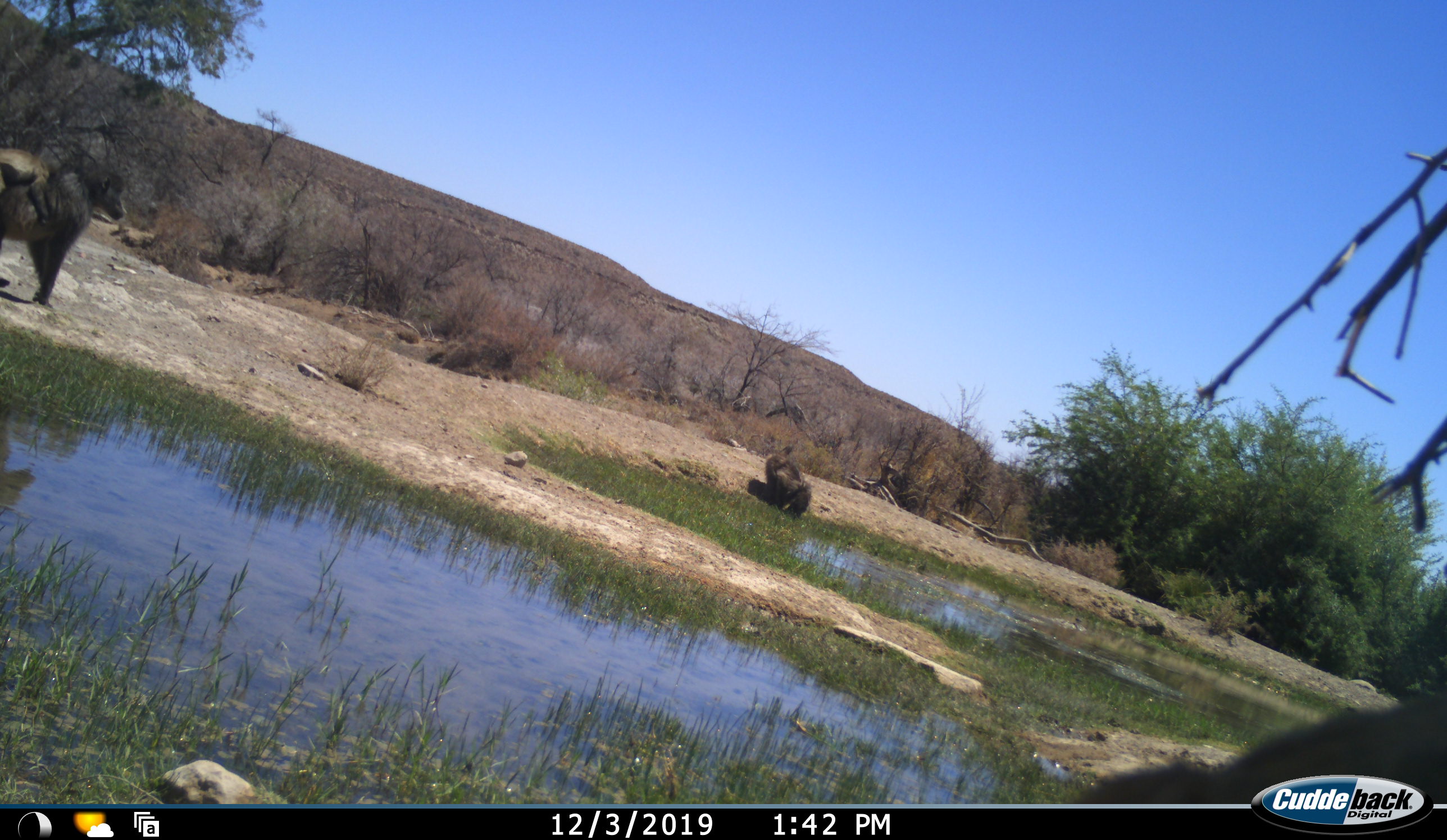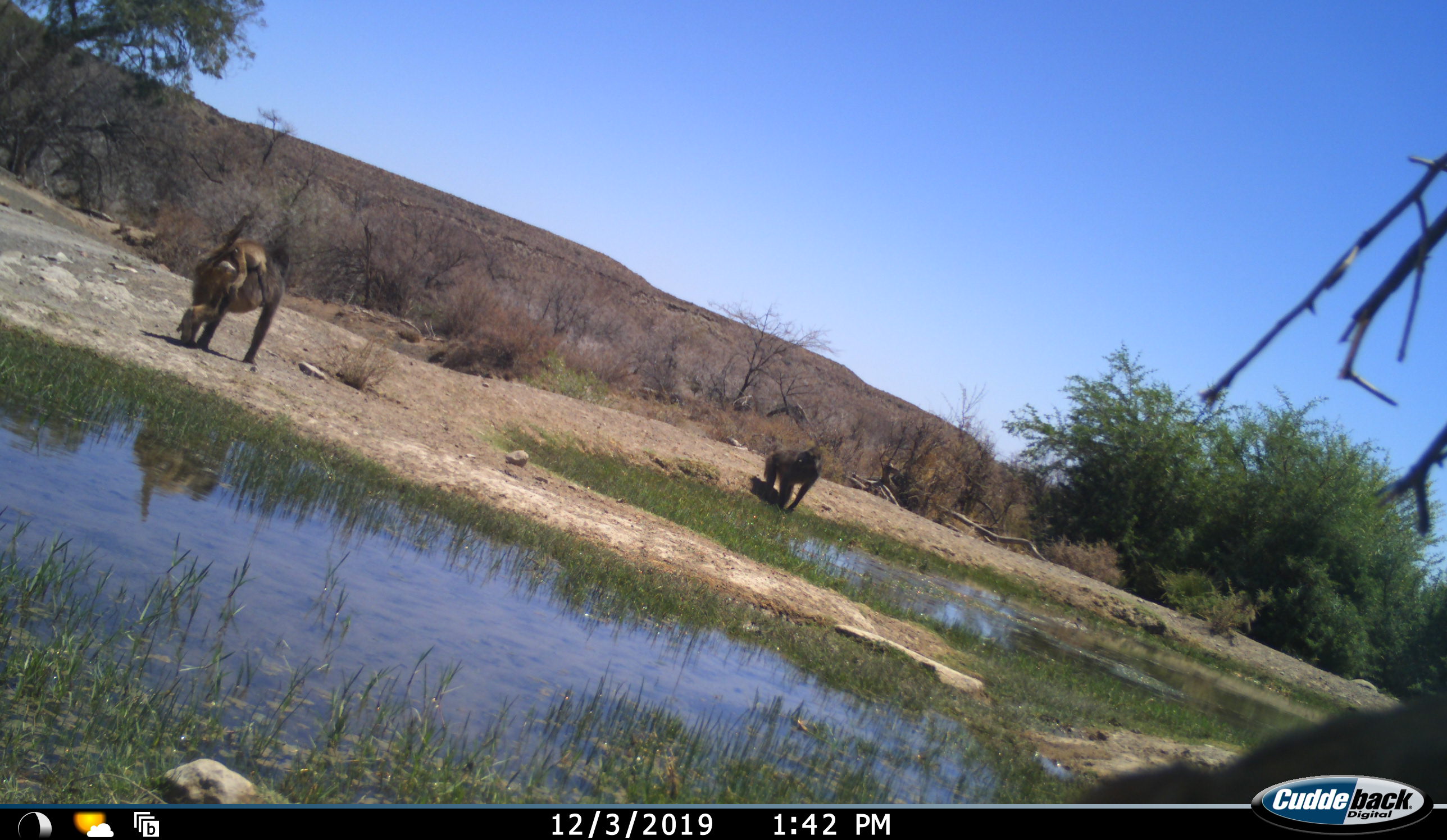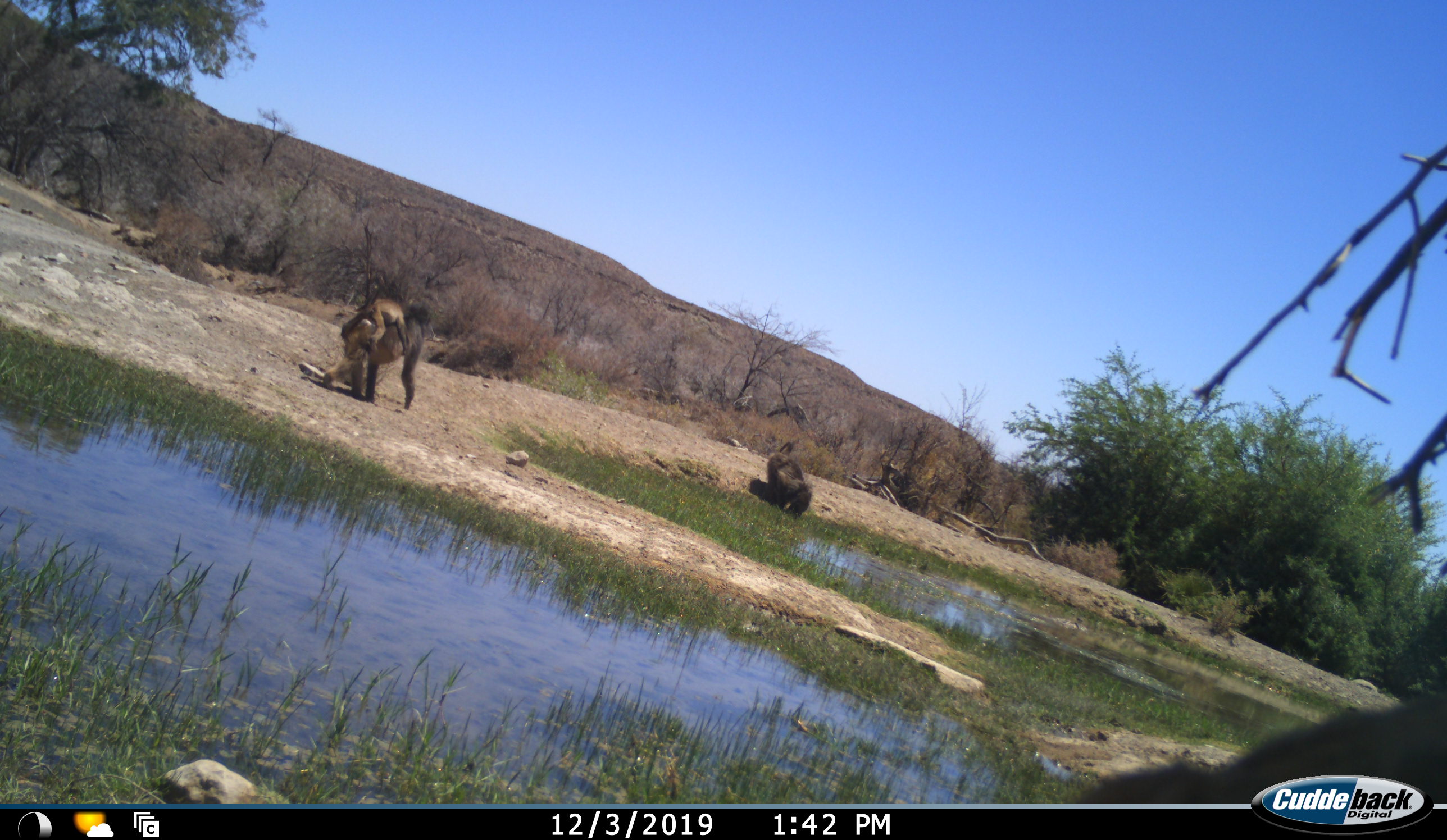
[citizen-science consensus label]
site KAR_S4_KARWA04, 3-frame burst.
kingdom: Animalia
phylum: Chordata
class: Mammalia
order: Primates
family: Cercopithecidae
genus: Papio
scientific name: Papio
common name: baboon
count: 3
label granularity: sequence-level